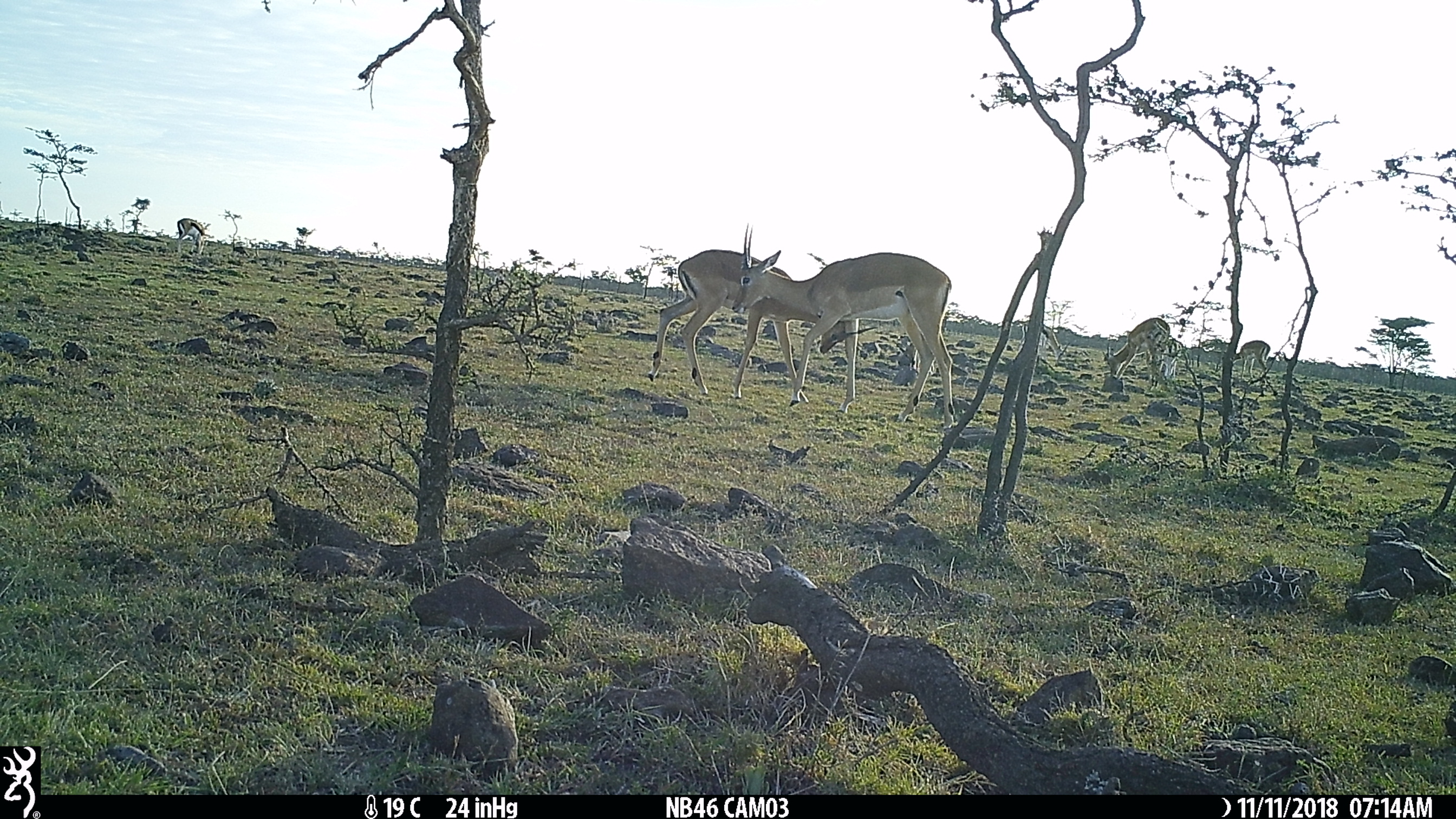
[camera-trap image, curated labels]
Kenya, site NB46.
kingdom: Animalia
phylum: Chordata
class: Mammalia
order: Artiodactyla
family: Bovidae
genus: Aepyceros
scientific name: Aepyceros melampus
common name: impala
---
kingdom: Animalia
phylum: Chordata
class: Mammalia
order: Artiodactyla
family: Bovidae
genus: Eudorcas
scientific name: Eudorcas thomsonii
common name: thomon's gazelle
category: gazelle thomsons